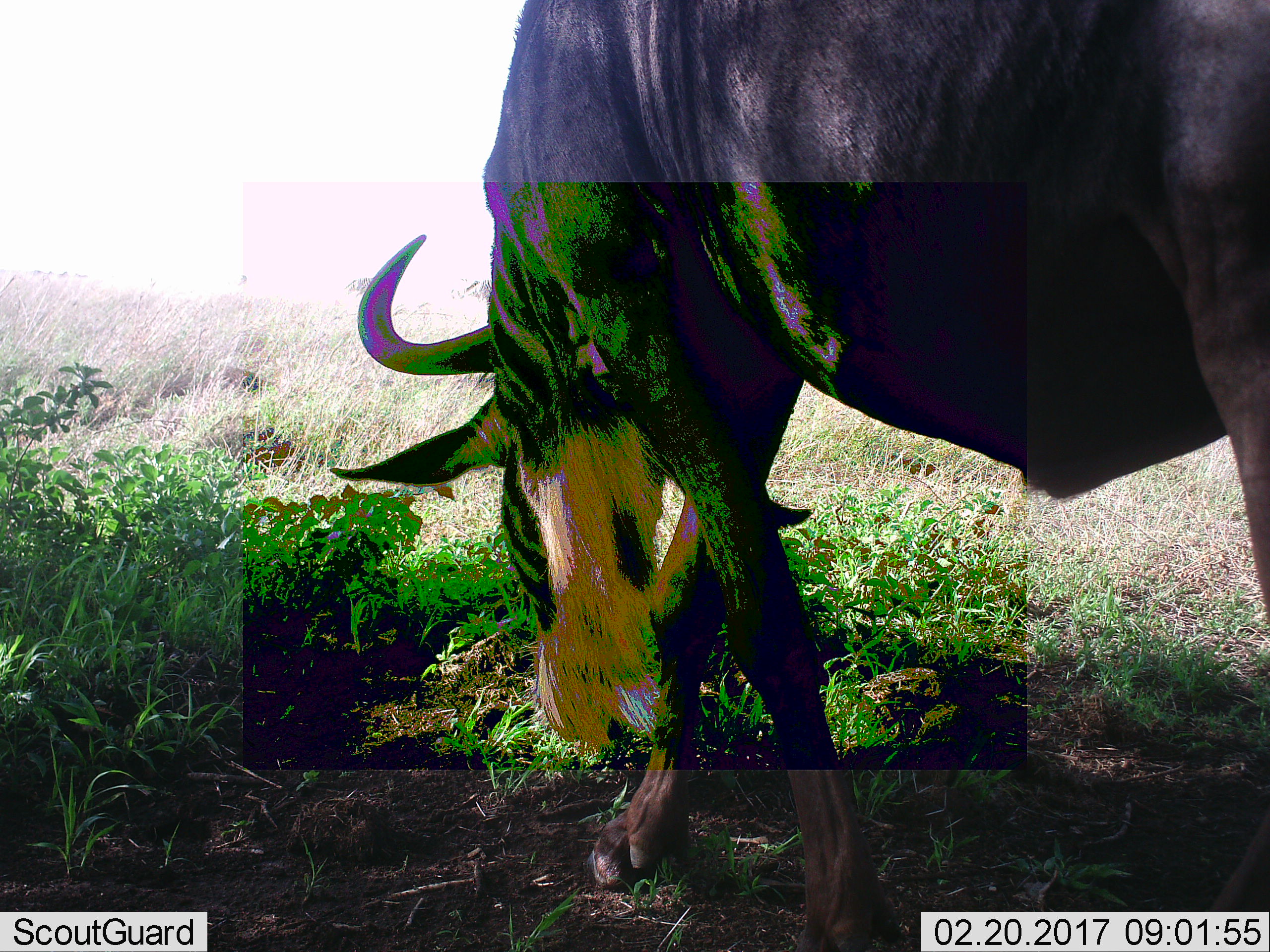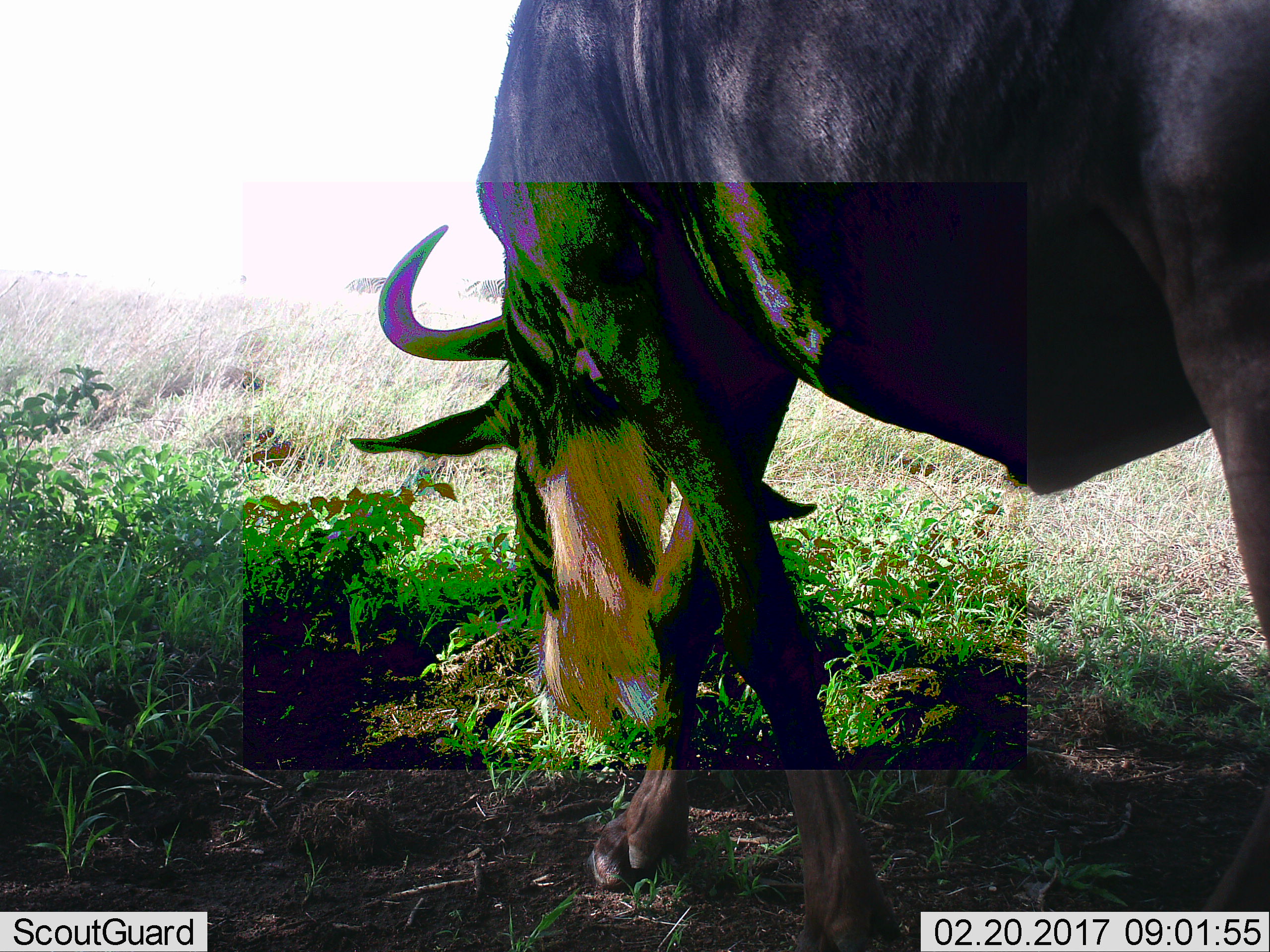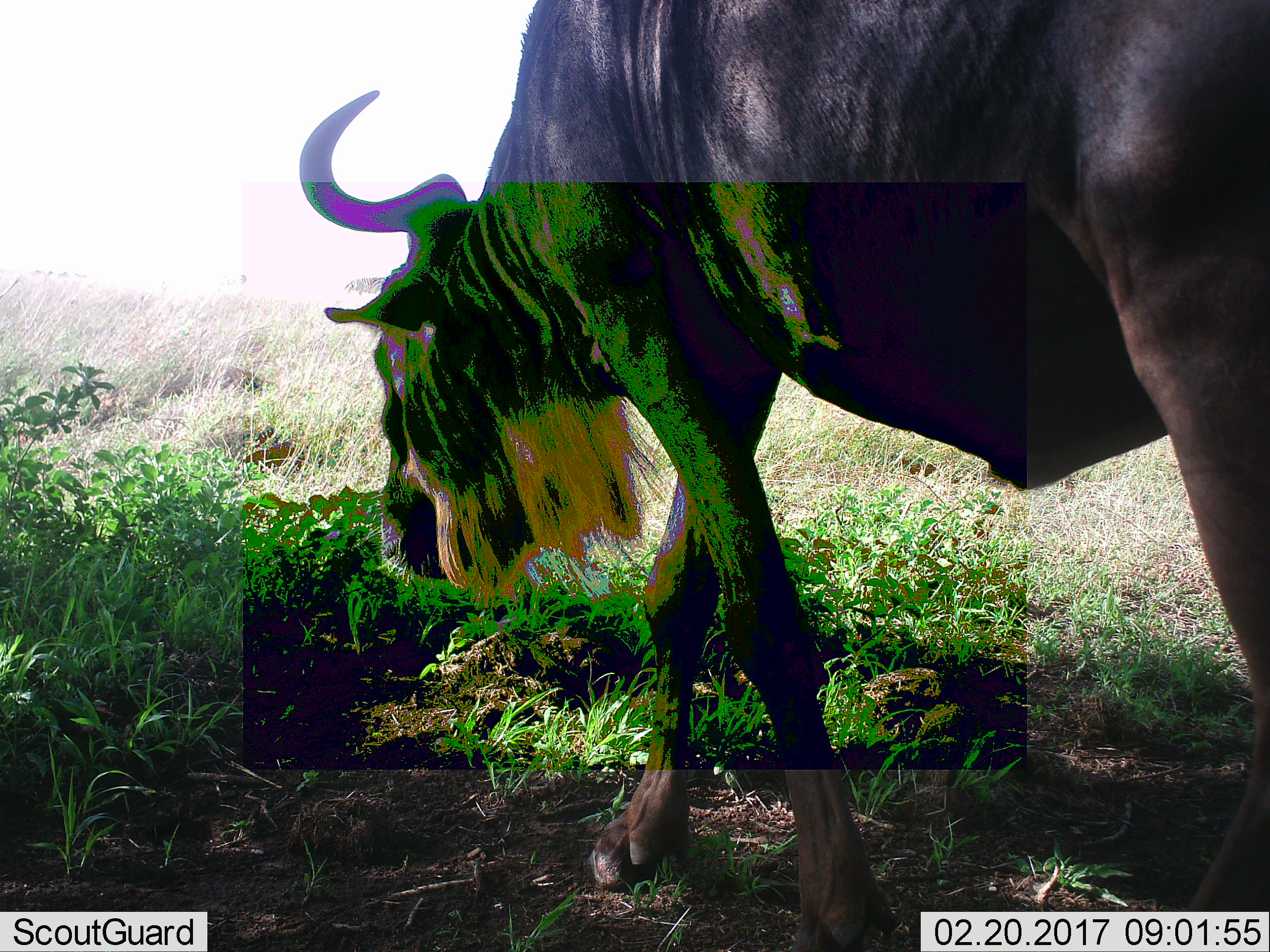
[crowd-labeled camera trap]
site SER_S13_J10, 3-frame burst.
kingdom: Animalia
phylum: Chordata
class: Mammalia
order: Artiodactyla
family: Bovidae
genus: Connochaetes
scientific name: Connochaetes taurinus taurinus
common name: blue wildebeest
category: wildebeestblue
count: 1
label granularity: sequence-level